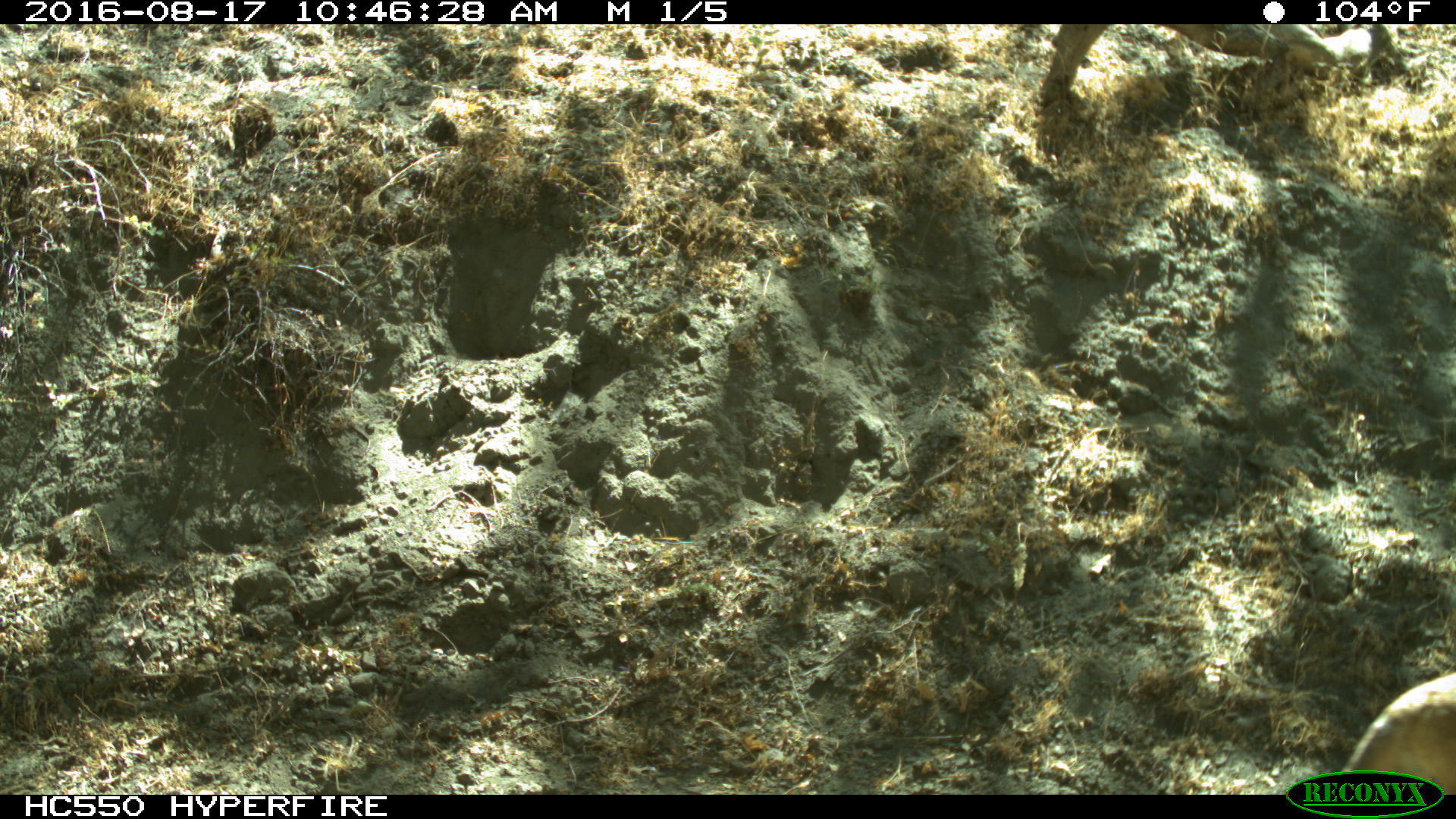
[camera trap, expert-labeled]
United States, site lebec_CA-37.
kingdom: Animalia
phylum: Chordata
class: Mammalia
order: Carnivora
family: Felidae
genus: Puma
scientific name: Puma concolor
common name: mountain lion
Puma concolor (mountain lion).